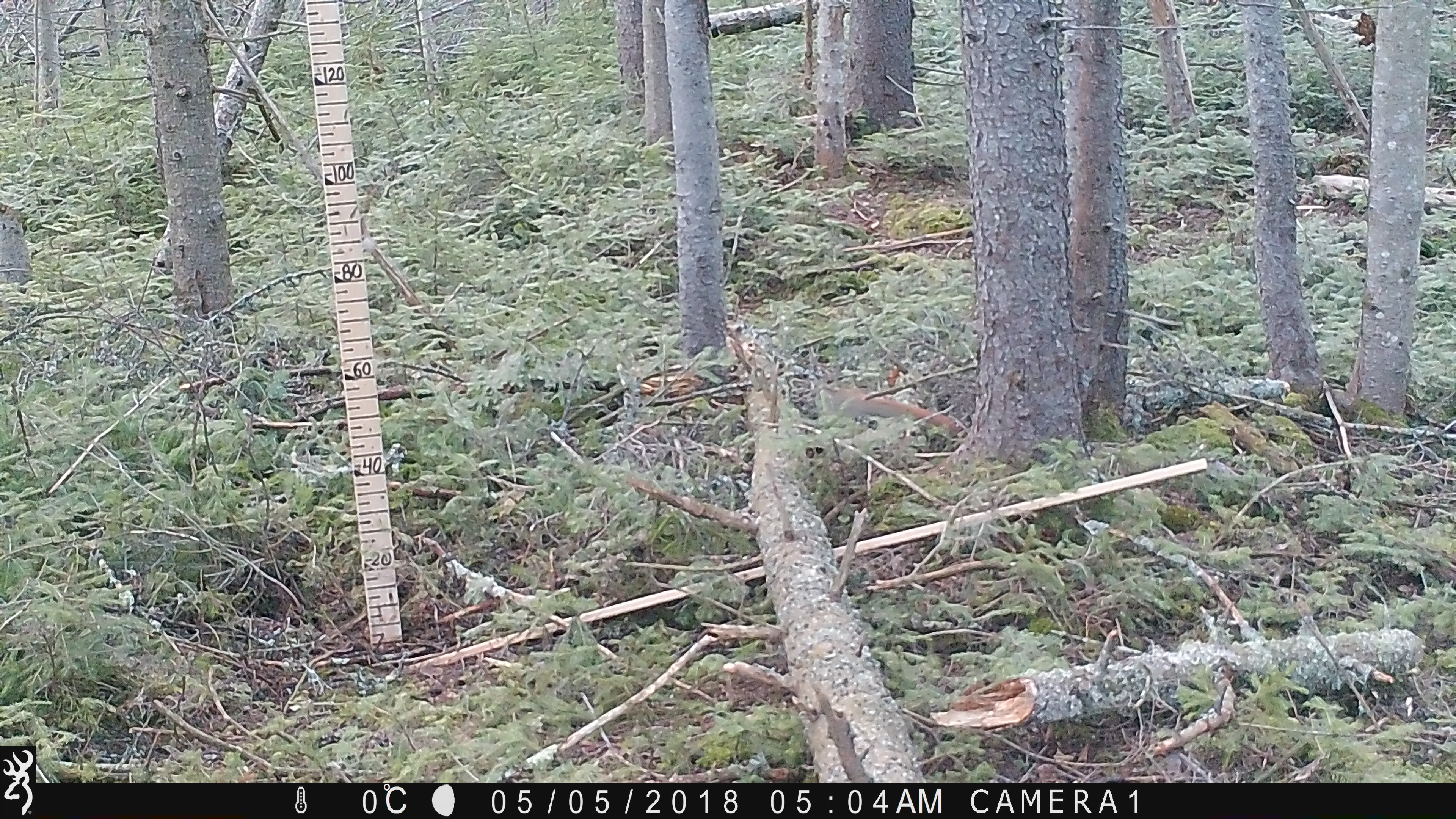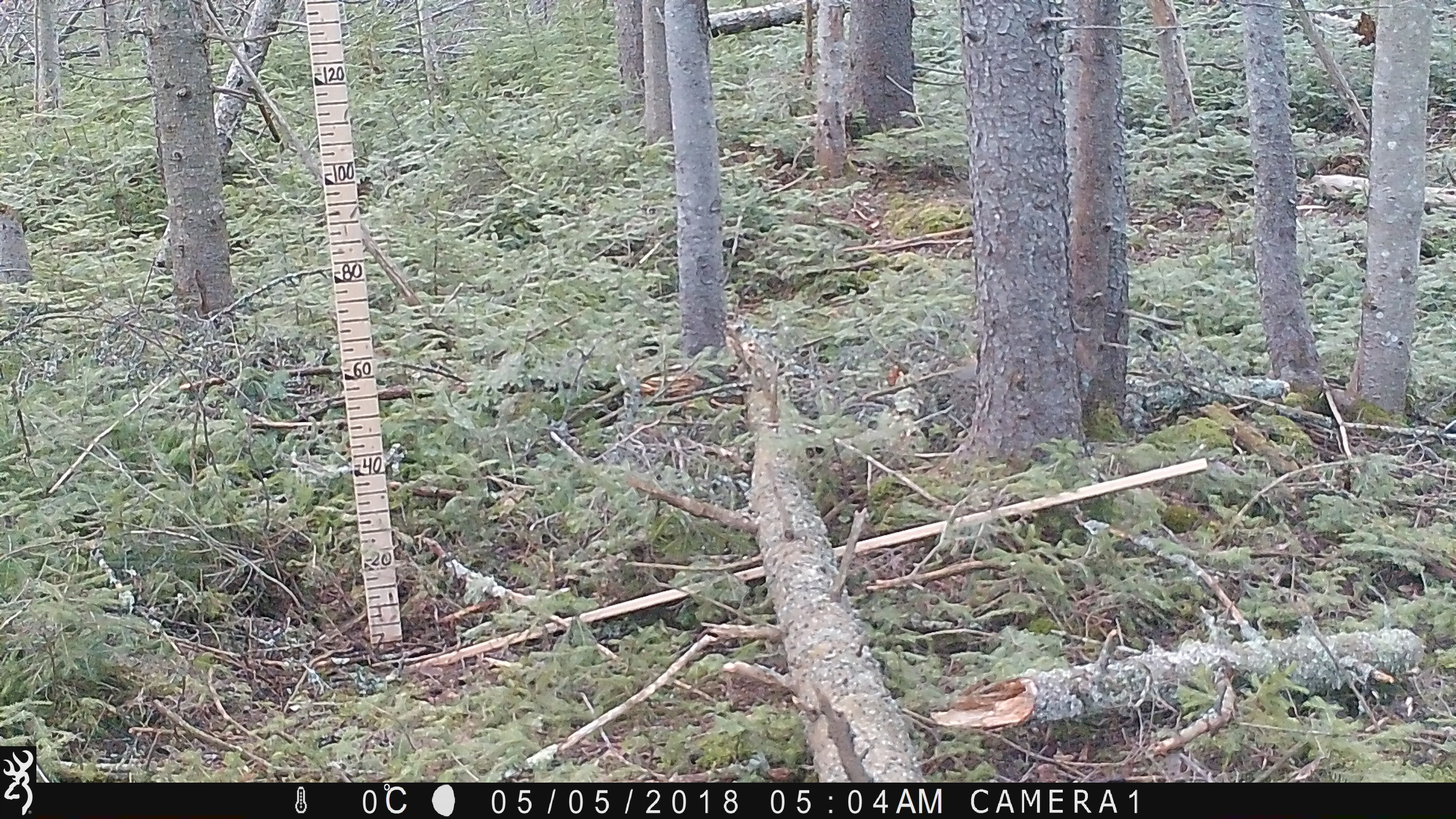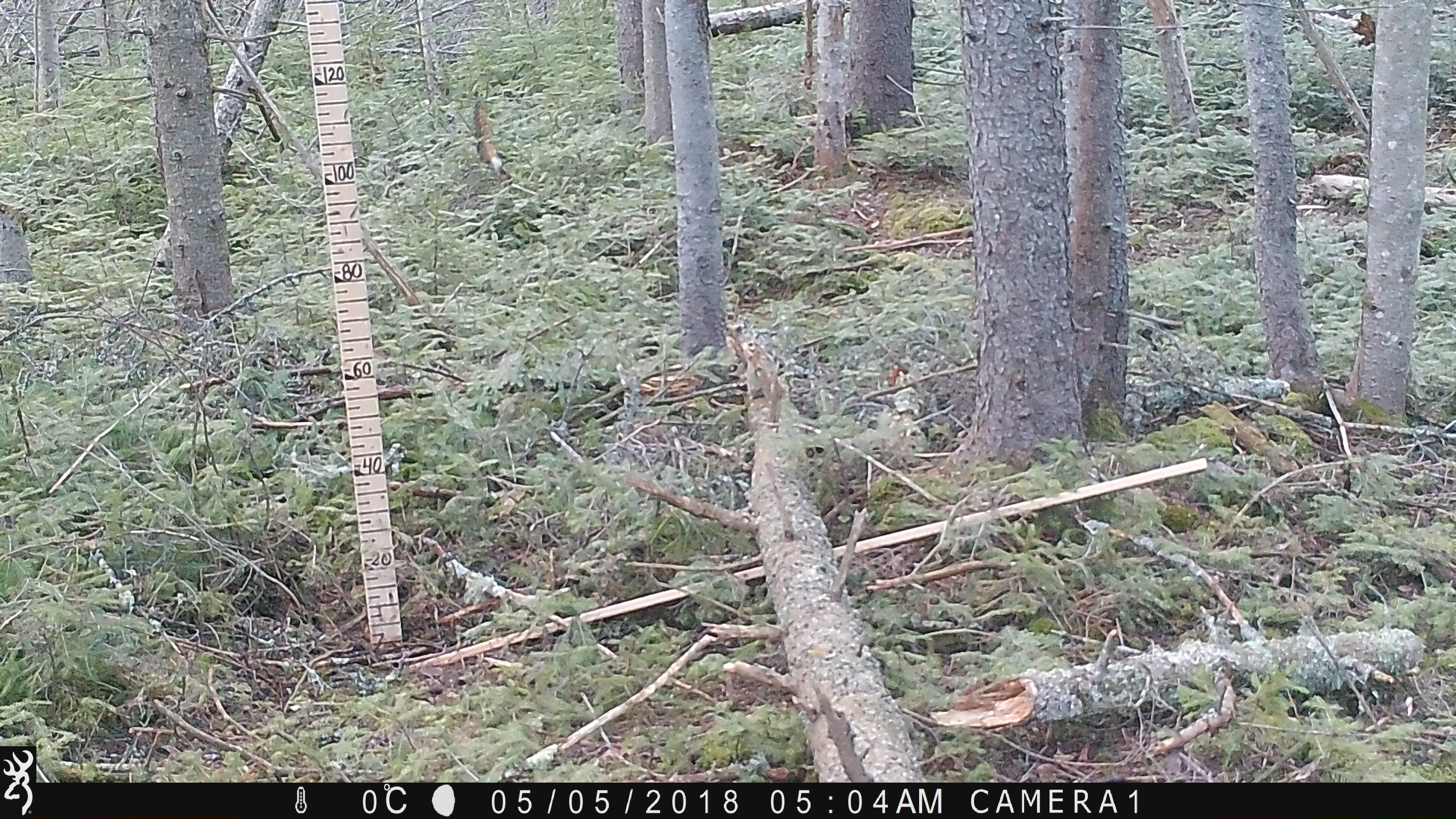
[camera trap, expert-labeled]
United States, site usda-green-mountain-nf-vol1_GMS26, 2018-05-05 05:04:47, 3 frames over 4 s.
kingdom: Animalia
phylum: Chordata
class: Mammalia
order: Rodentia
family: Sciuridae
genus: Tamiasciurus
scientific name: Tamiasciurus hudsonicus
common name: red squirrel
Red squirrel (Tamiasciurus hudsonicus).